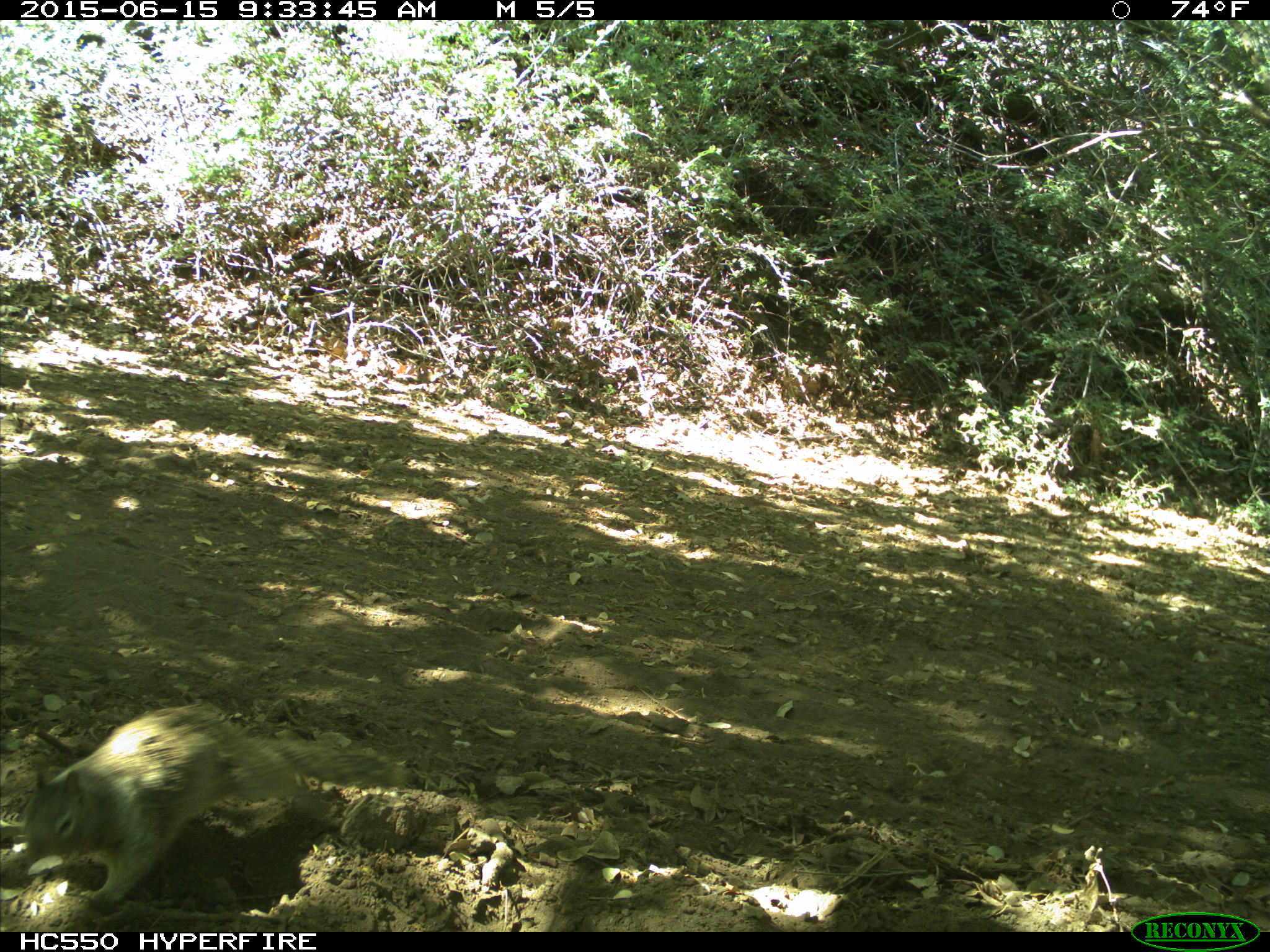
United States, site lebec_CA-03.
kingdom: Animalia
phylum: Chordata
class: Mammalia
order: Rodentia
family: Sciuridae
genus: Otospermophilus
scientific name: Otospermophilus beecheyi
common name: california ground squirrel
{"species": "Otospermophilus beecheyi (california ground squirrel)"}